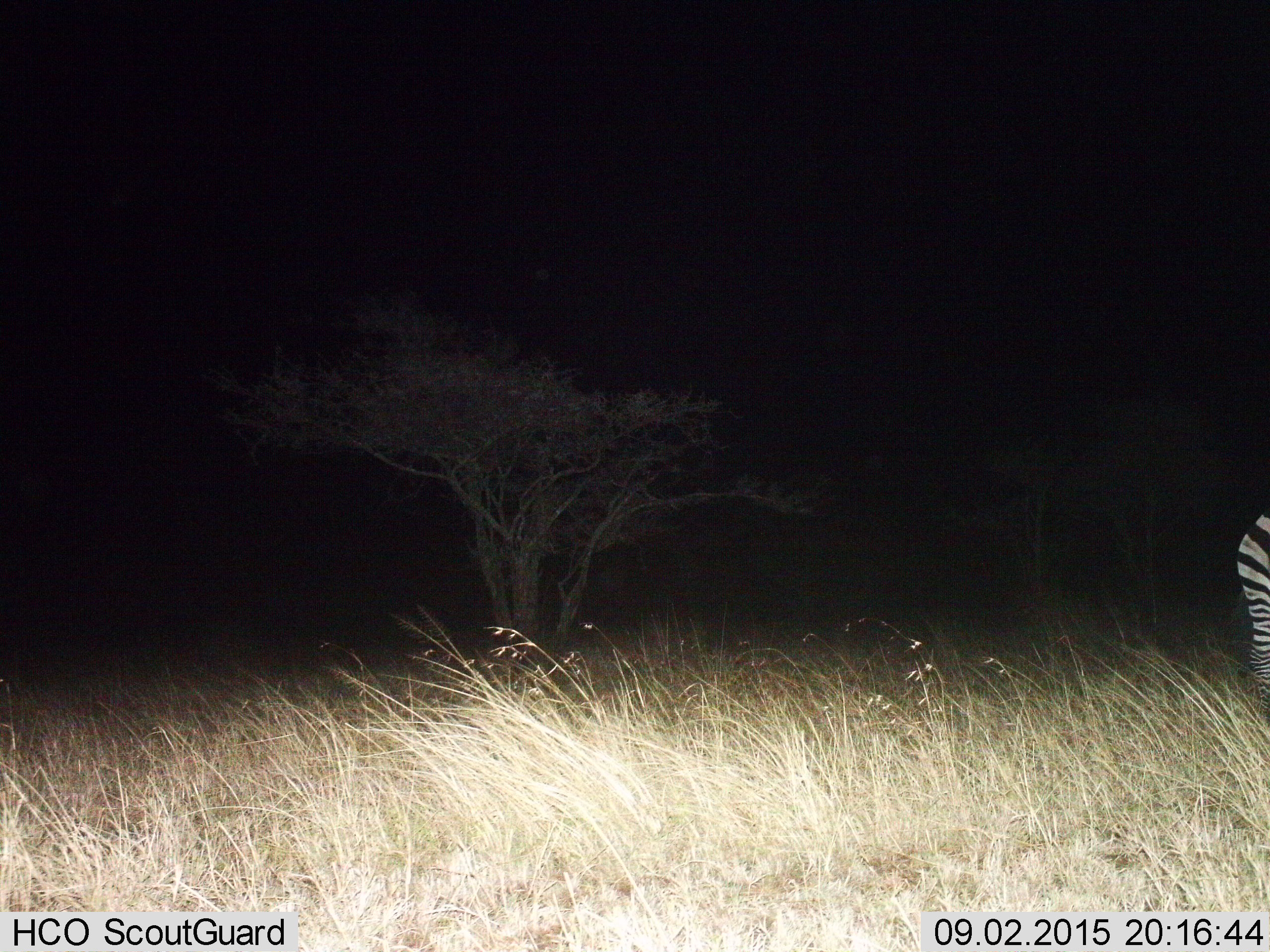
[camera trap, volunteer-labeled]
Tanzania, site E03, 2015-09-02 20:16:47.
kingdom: Animalia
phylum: Chordata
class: Mammalia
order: Perissodactyla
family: Equidae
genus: Equus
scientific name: Equus quagga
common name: plains zebra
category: zebra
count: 1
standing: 80%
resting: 0%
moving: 13%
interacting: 0%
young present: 0%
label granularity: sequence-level